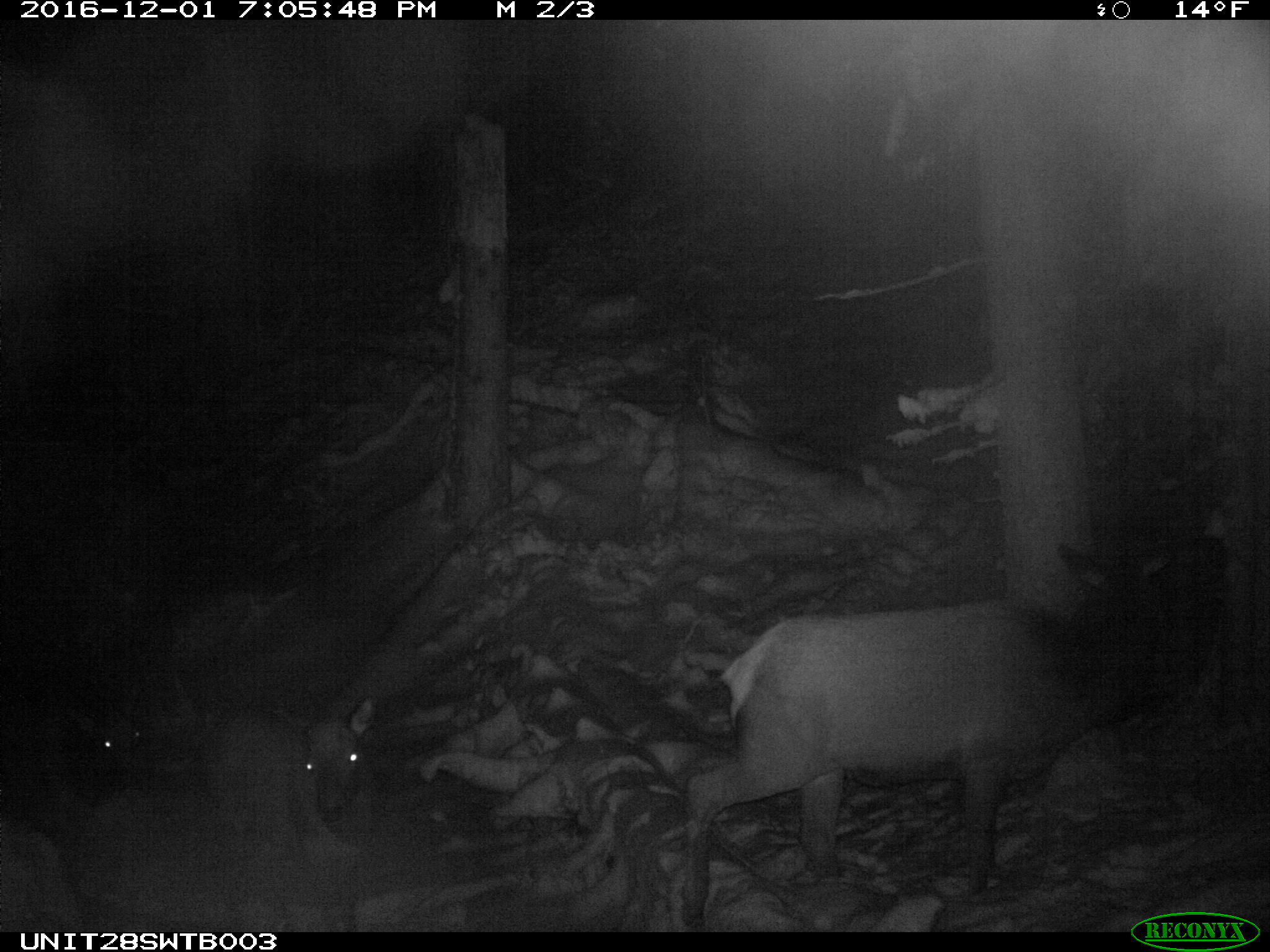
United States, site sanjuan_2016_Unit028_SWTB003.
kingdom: Animalia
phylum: Chordata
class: Mammalia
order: Artiodactyla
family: Cervidae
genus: Cervus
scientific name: Cervus elaphus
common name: red deer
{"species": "Cervus elaphus (red deer)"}